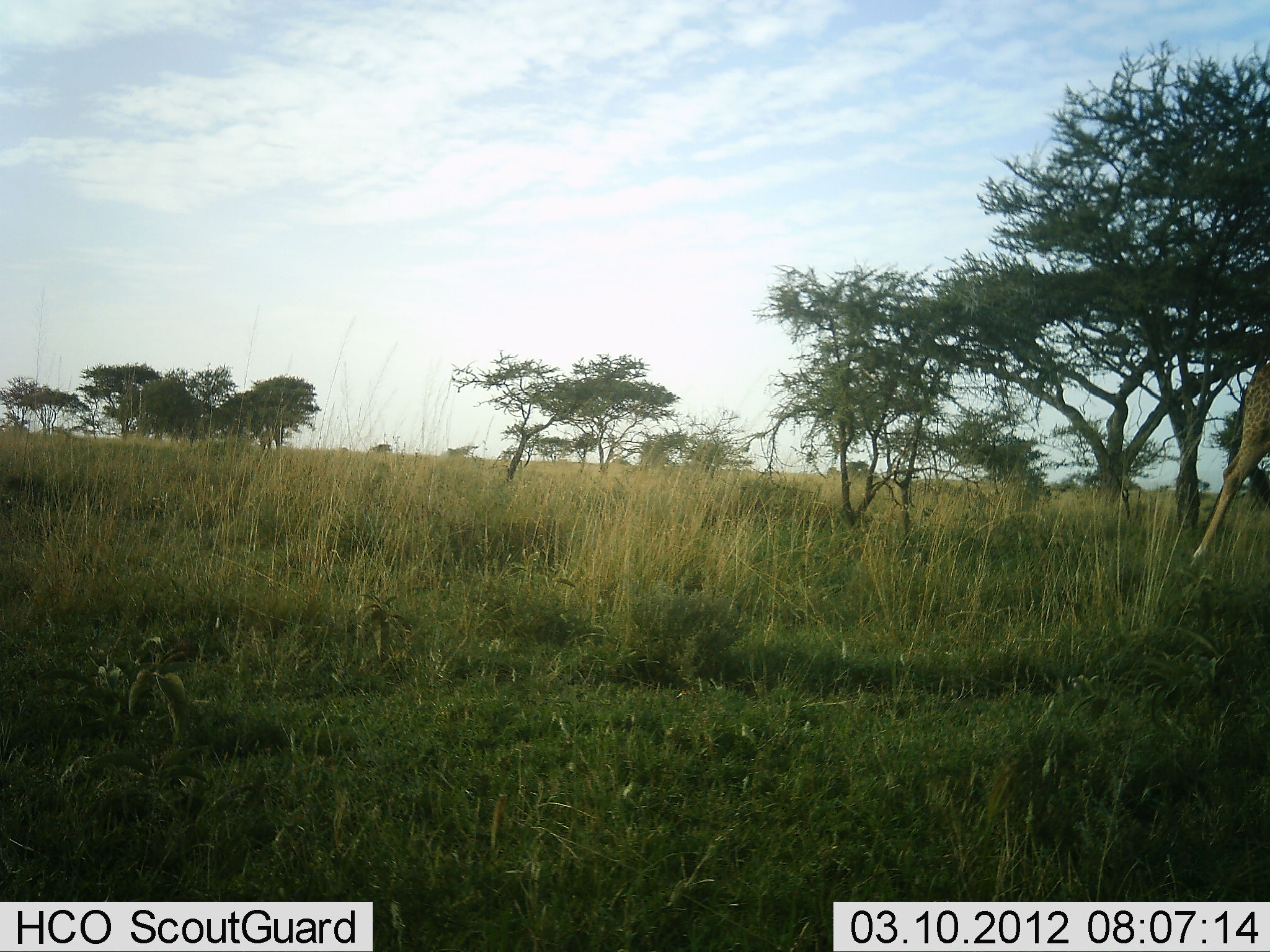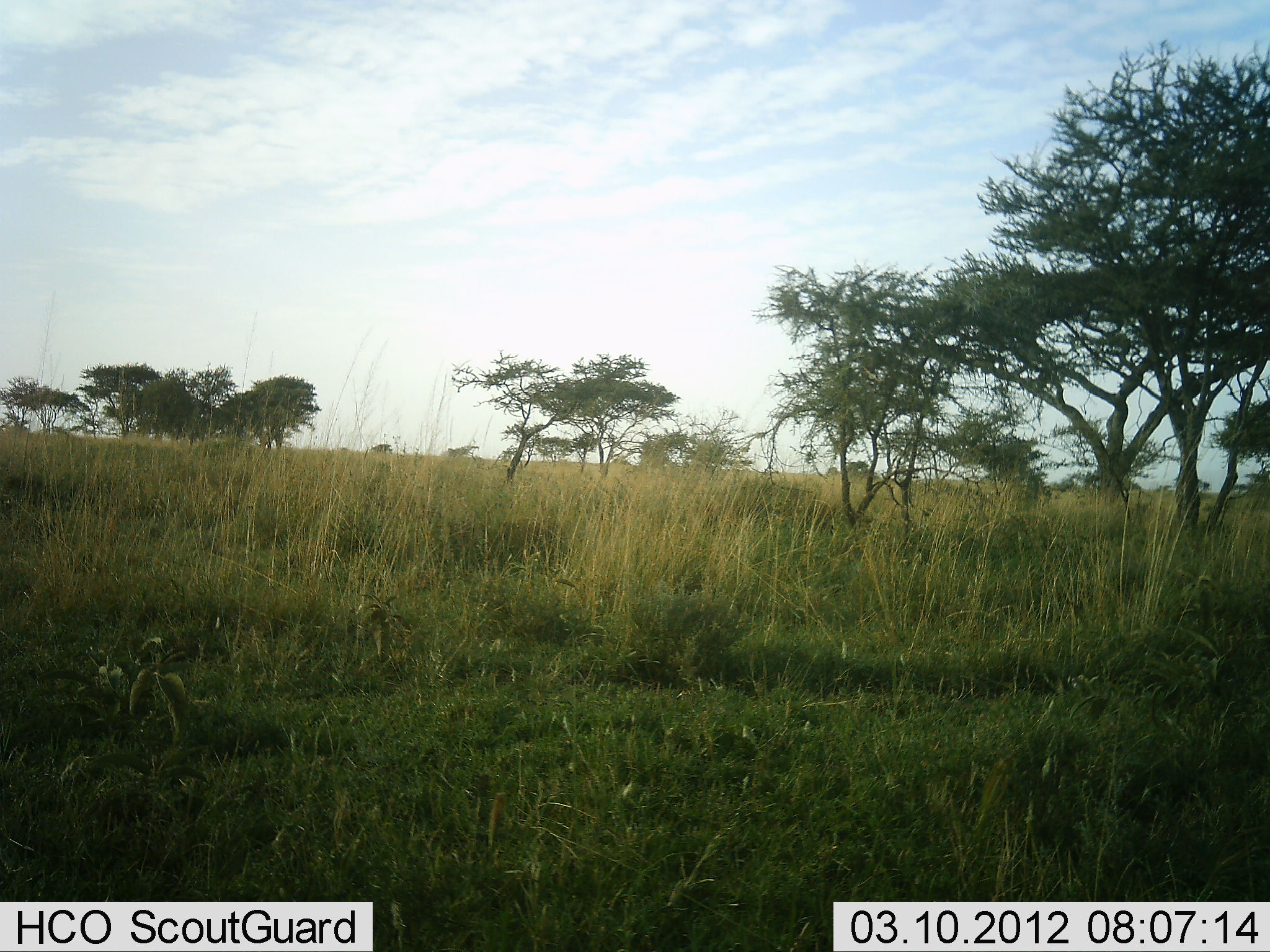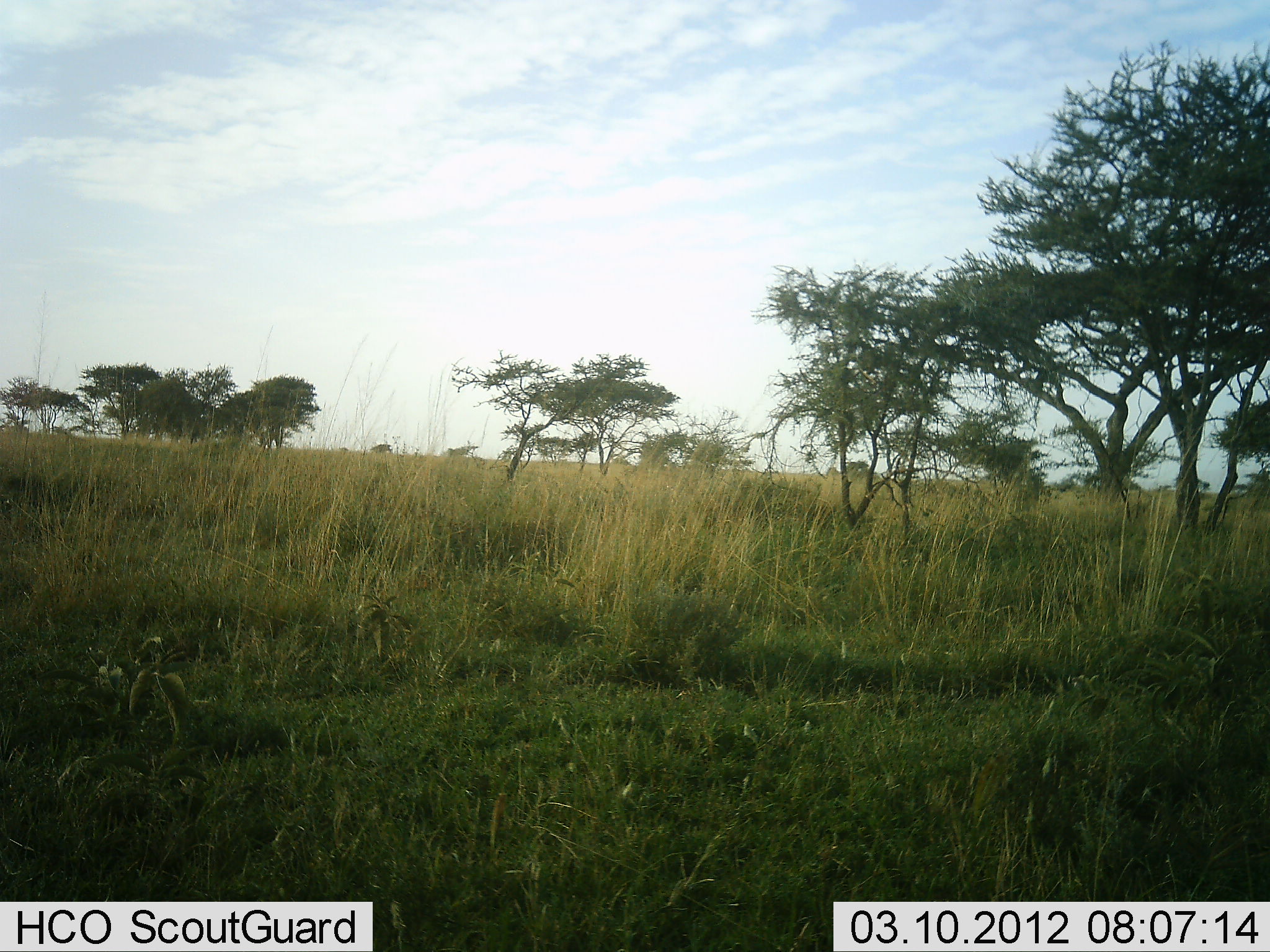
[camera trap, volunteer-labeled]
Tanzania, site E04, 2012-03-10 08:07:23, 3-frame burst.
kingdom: Animalia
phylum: Chordata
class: Mammalia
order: Artiodactyla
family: Giraffidae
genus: Giraffa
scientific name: Giraffa camelopardalis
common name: giraffe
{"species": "giraffe (Giraffa camelopardalis)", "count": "1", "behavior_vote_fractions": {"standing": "0%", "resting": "0%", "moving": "100%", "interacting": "0%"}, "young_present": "0%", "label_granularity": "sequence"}